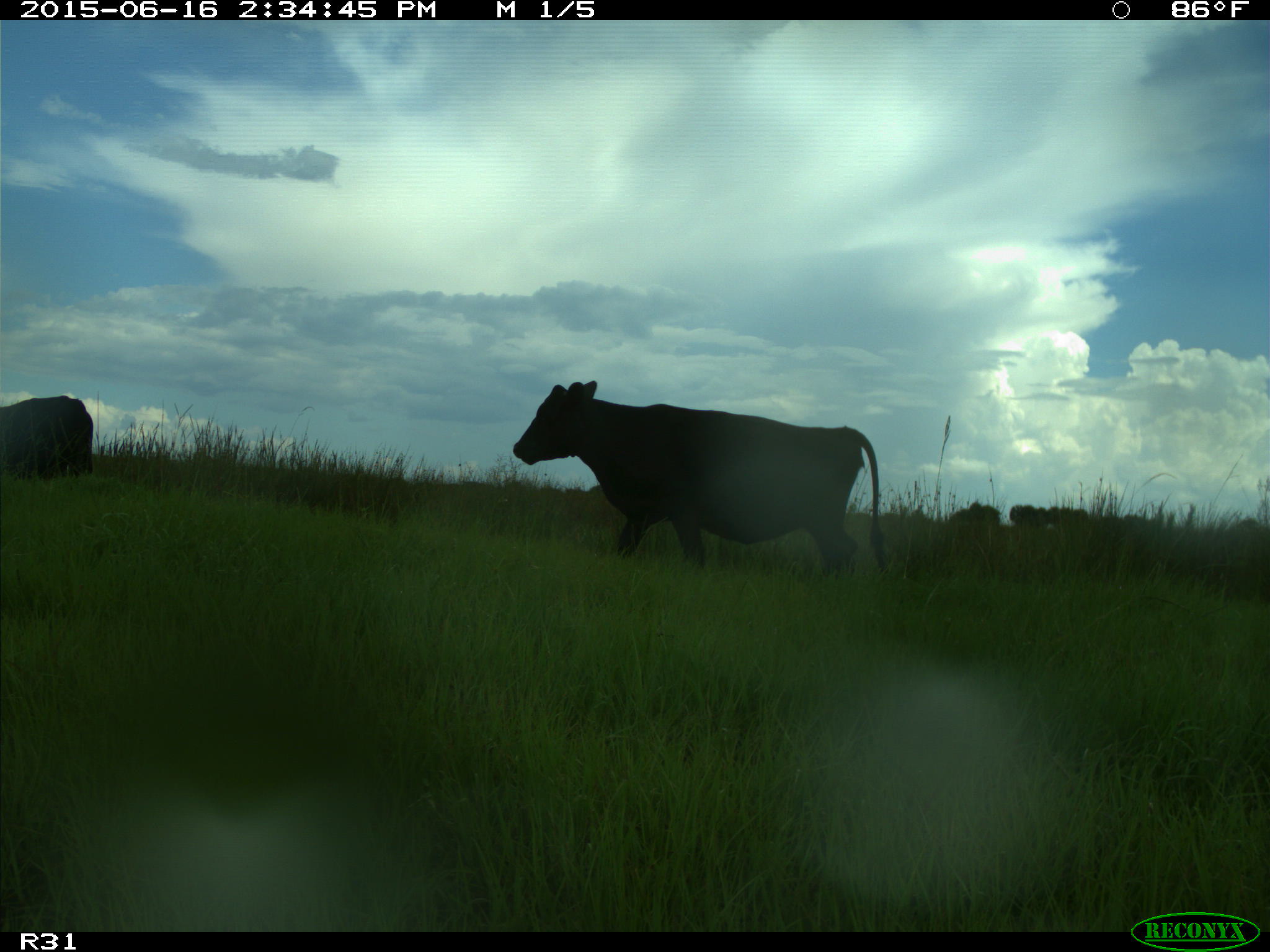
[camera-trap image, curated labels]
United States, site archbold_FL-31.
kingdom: Animalia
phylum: Chordata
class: Mammalia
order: Artiodactyla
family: Bovidae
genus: Bos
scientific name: Bos taurus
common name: domestic cow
Bos taurus (domestic cow).